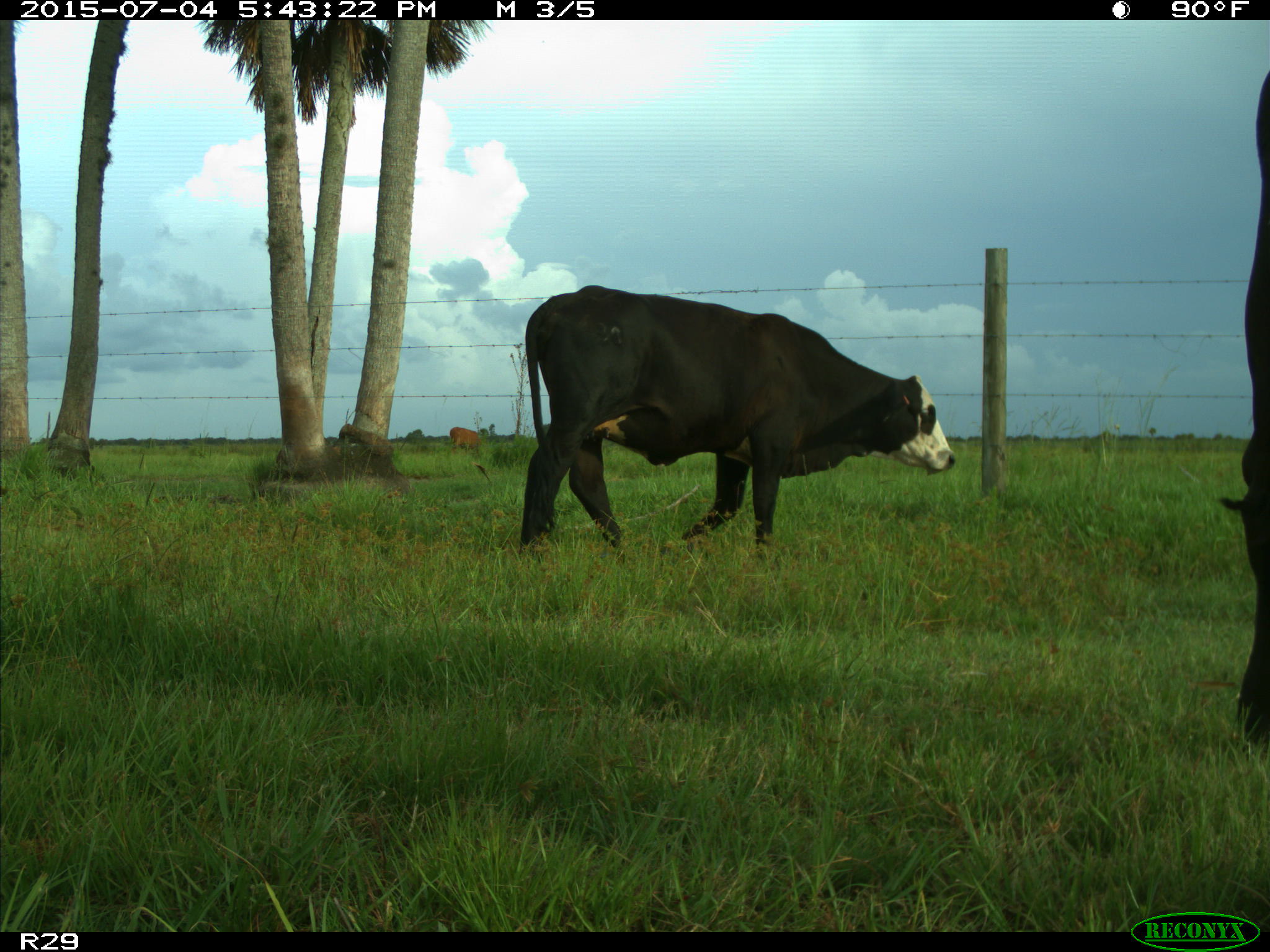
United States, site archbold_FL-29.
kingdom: Animalia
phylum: Chordata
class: Mammalia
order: Artiodactyla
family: Bovidae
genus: Bos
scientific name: Bos taurus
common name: domestic cow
Bos taurus (domestic cow).